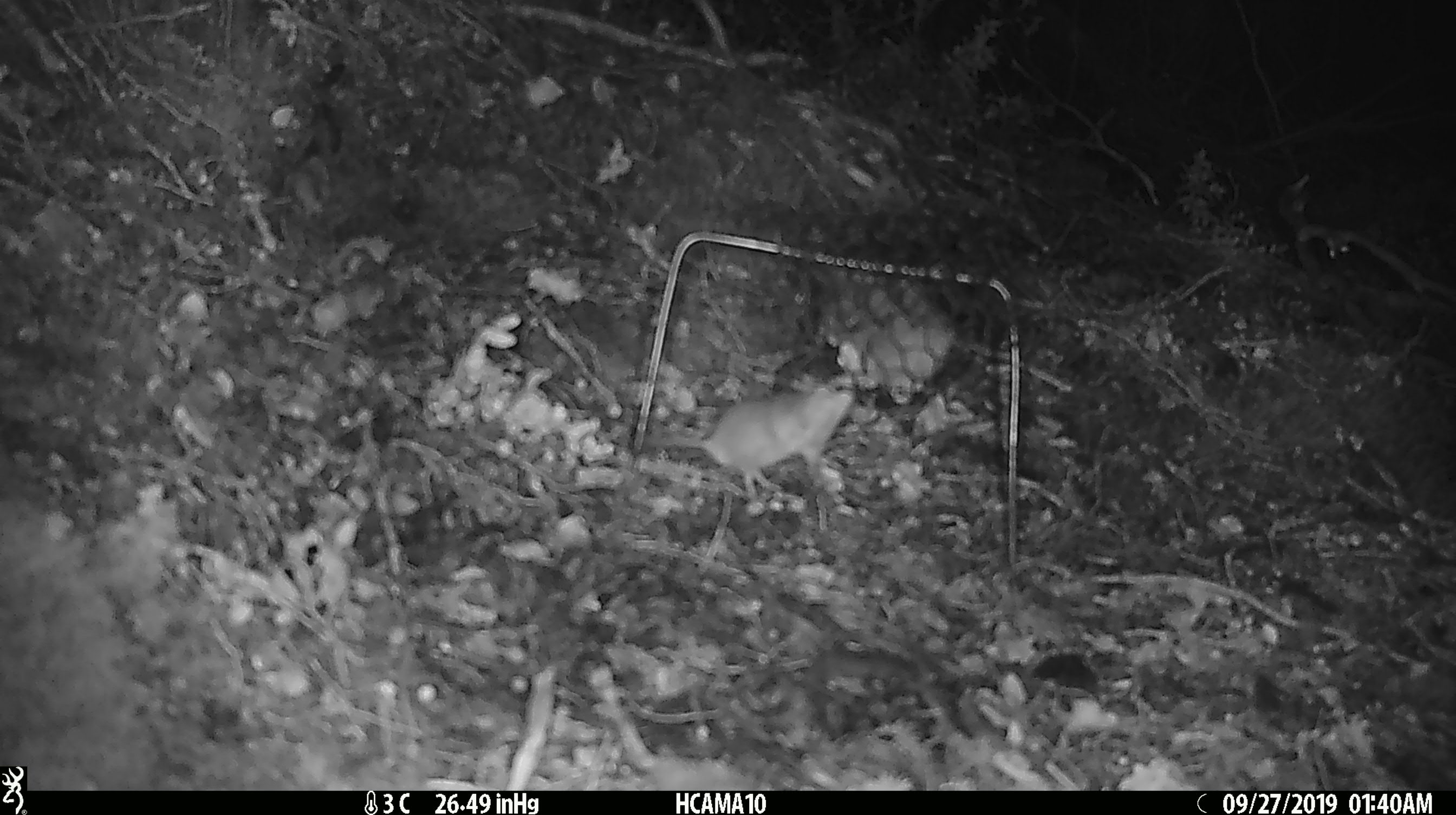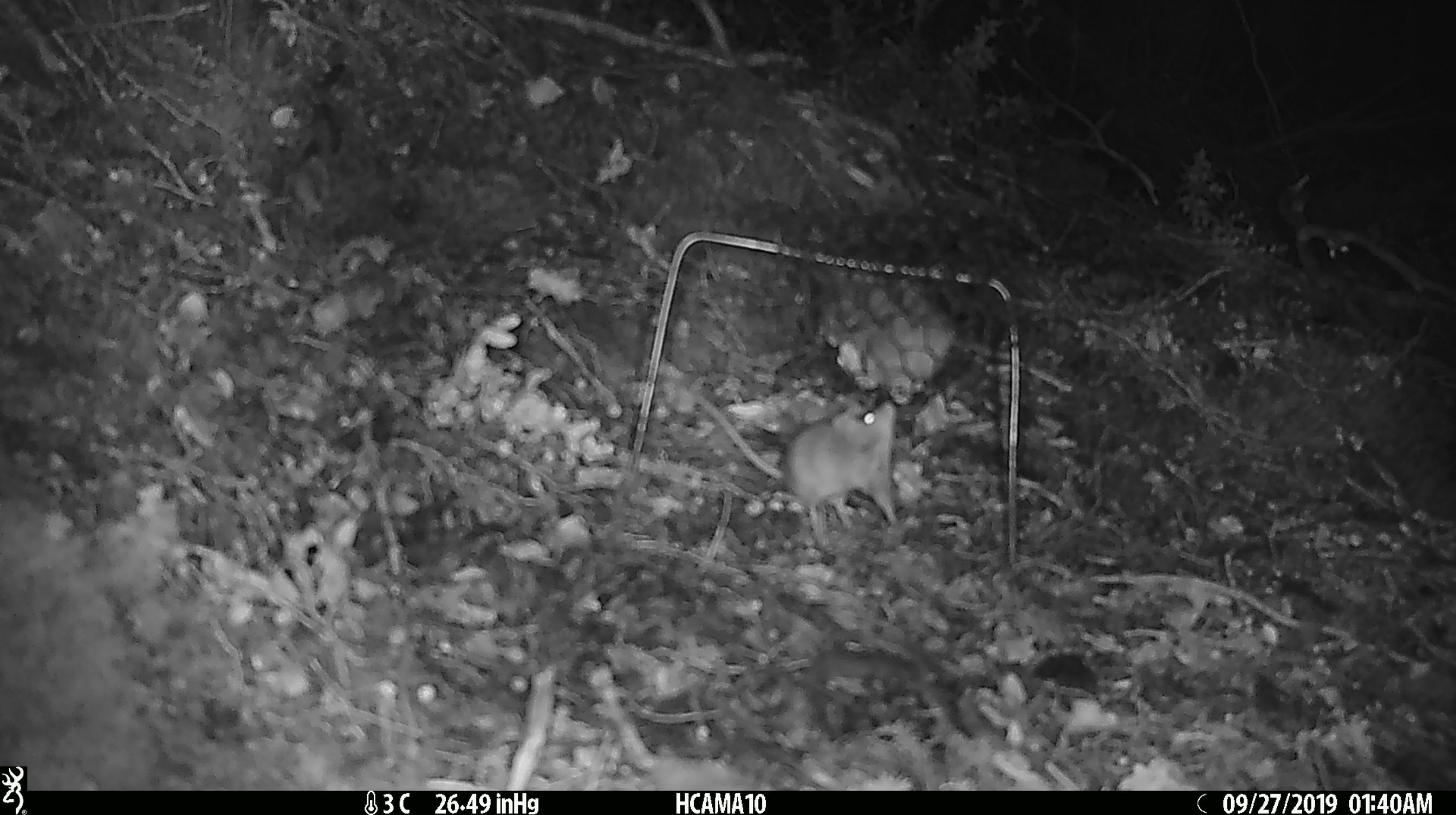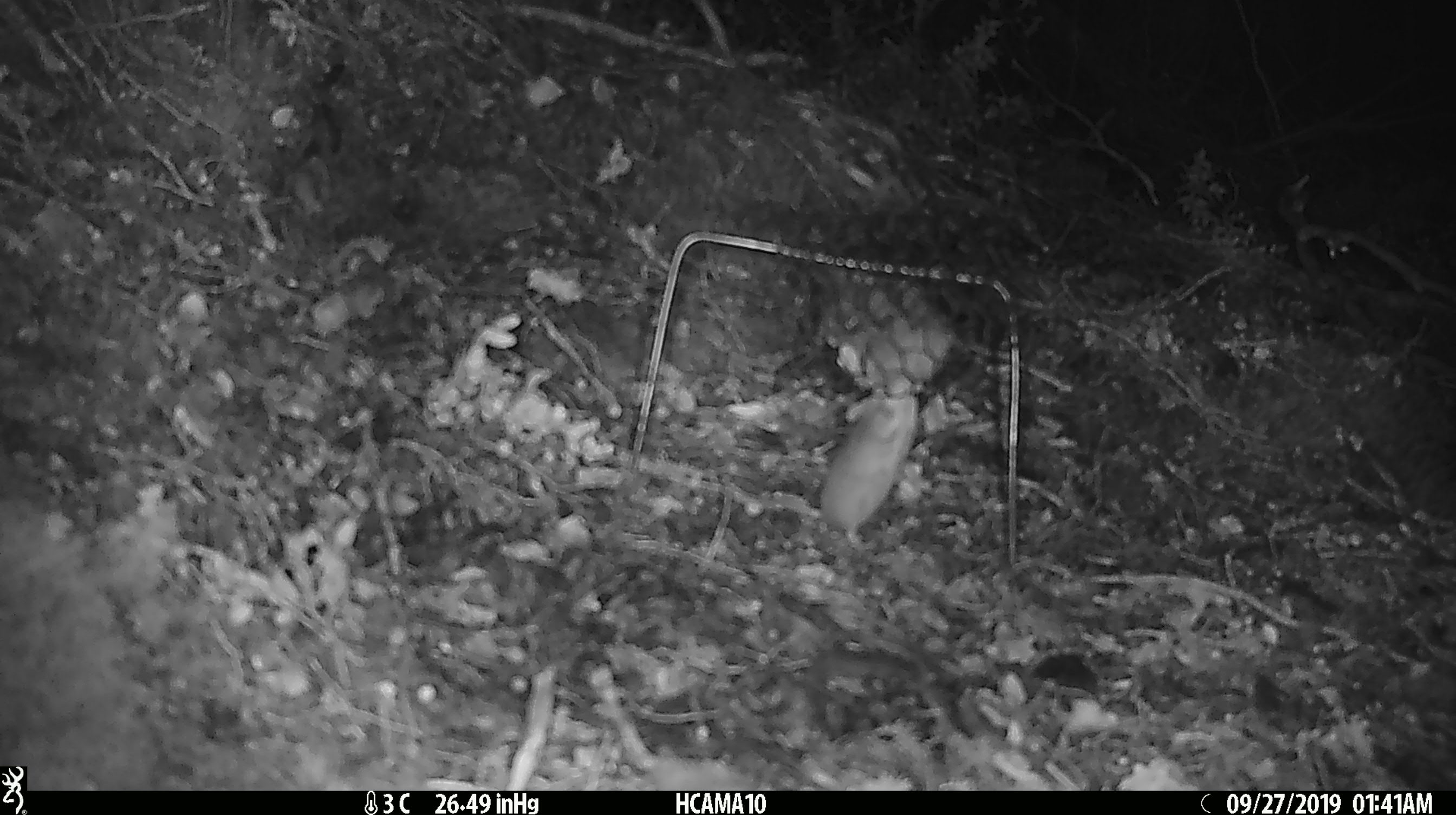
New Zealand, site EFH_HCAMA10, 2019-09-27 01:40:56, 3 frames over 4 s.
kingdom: Animalia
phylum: Chordata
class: Mammalia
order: Rodentia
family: Muridae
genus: Mus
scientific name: Mus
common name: mouse